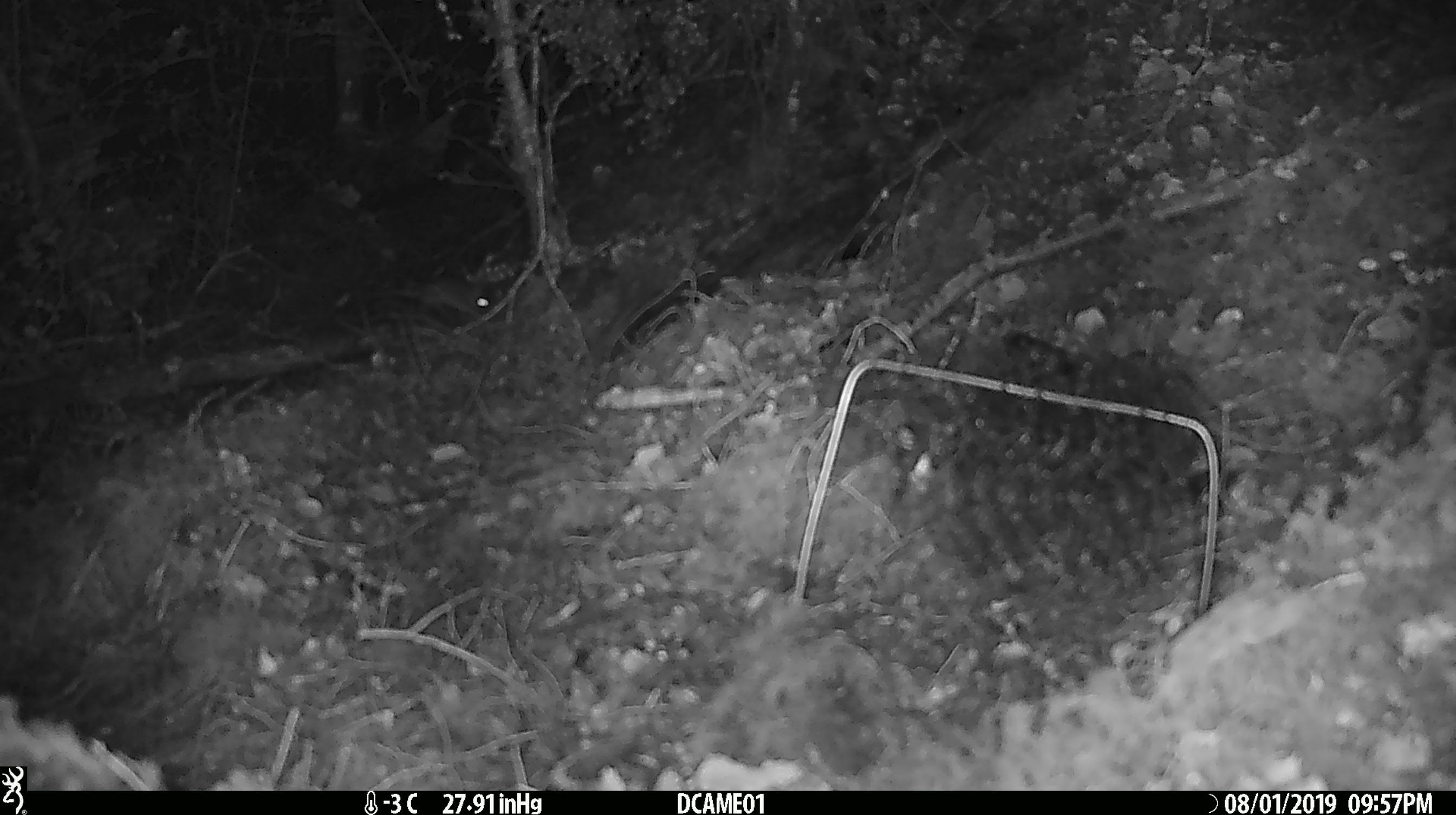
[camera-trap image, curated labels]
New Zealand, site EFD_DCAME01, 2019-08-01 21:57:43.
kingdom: Animalia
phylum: Chordata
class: Mammalia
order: Rodentia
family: Muridae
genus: Mus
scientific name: Mus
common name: mouse